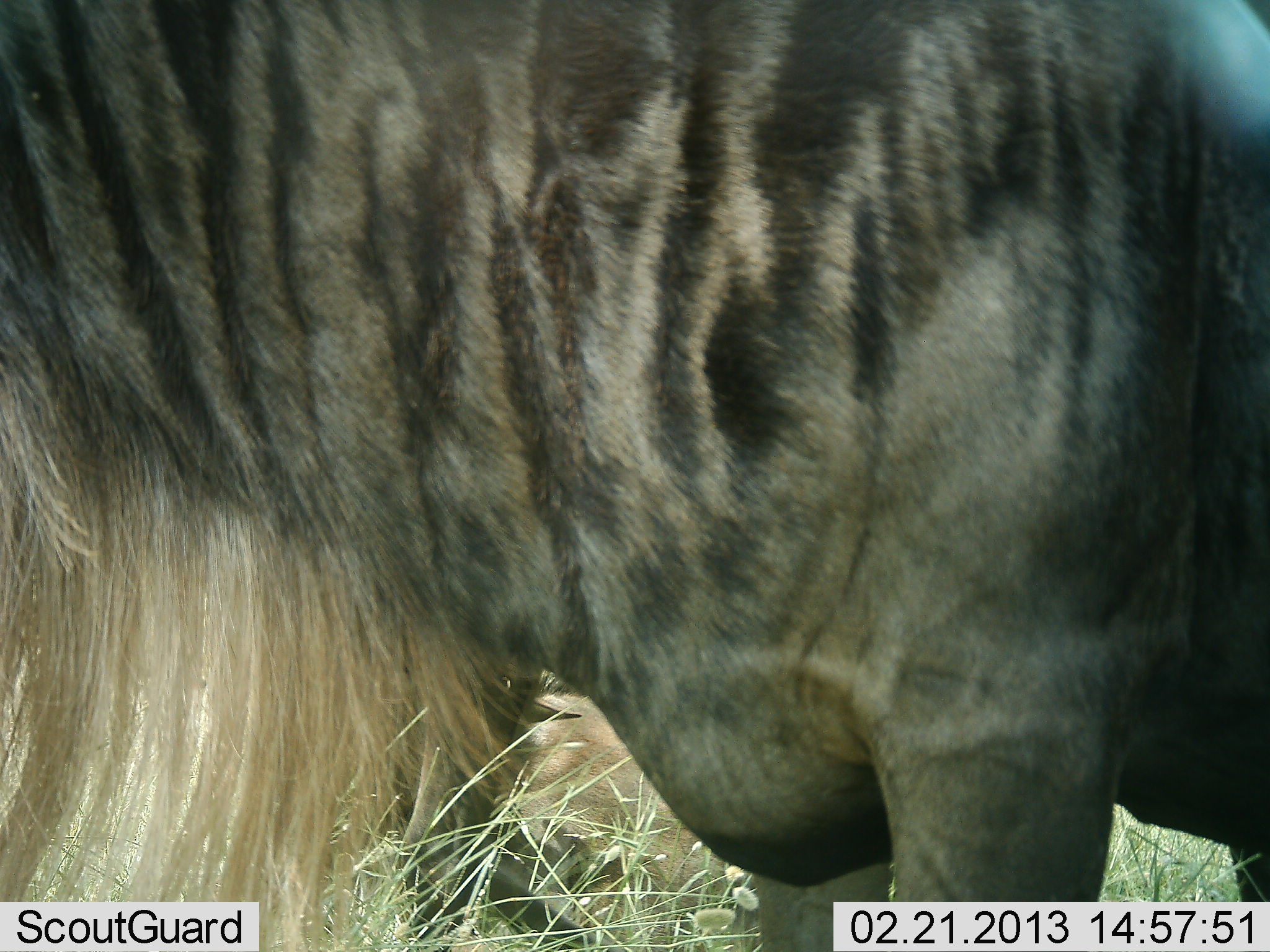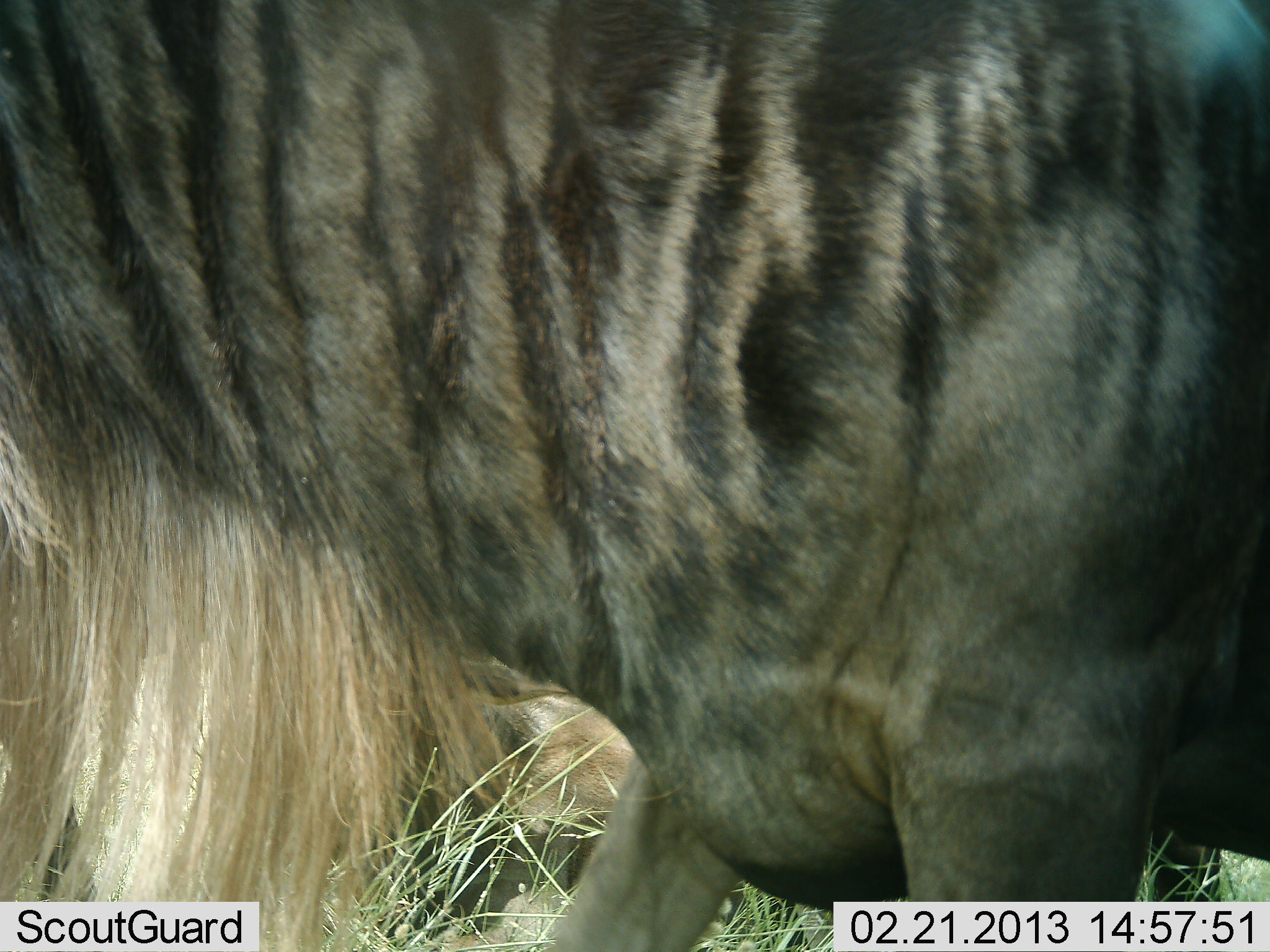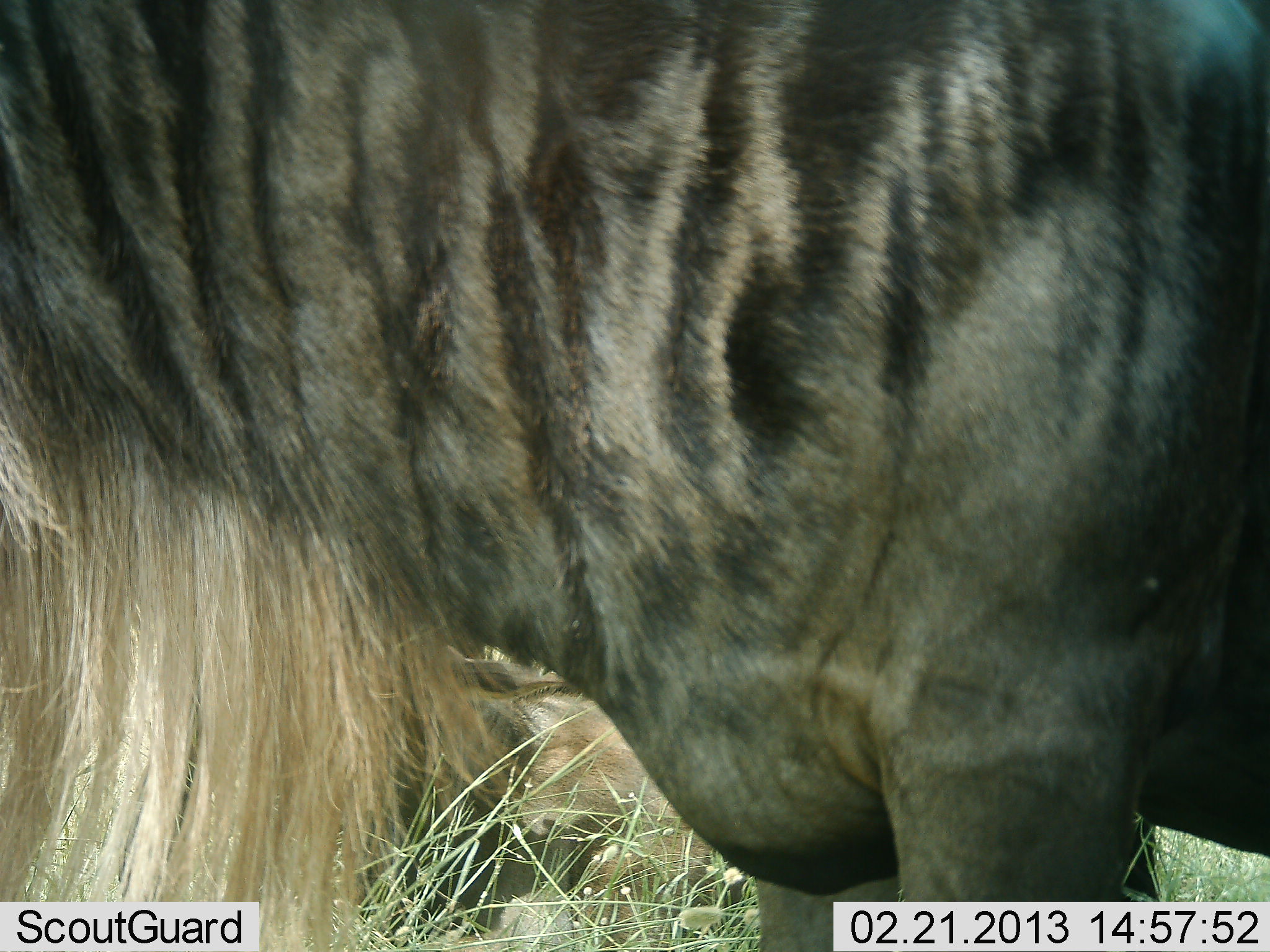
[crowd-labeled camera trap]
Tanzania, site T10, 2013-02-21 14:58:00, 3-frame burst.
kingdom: Animalia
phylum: Chordata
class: Mammalia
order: Artiodactyla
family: Bovidae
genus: Connochaetes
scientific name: Connochaetes taurinus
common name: blue wildebeest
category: wildebeest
Wildebeest (blue wildebeest) (Connochaetes taurinus), count 1. Behavior (volunteer vote fractions): standing 83%, resting 40%, moving 7%, interacting 0%. Young present (vote fraction): 3%. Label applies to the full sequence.